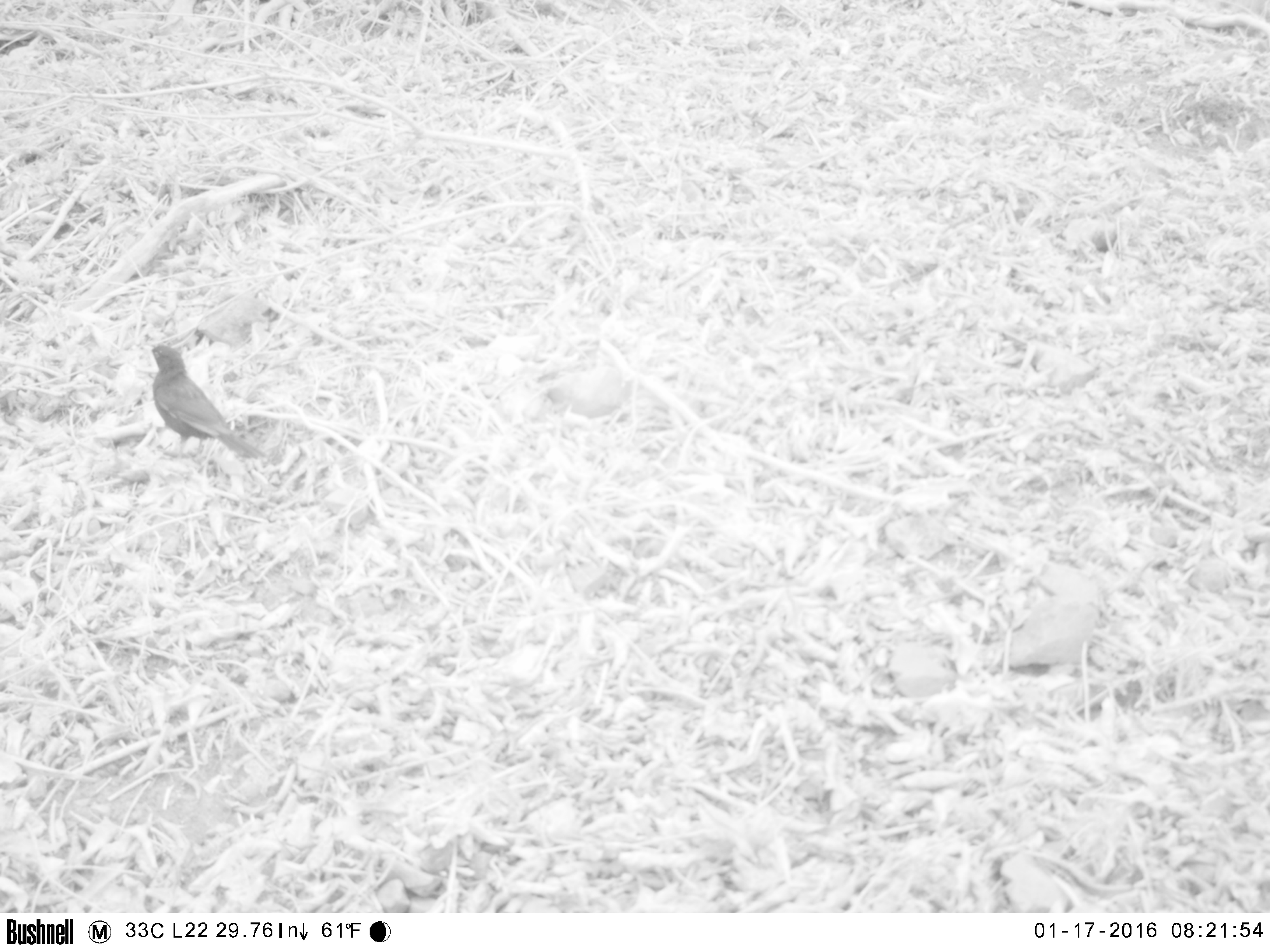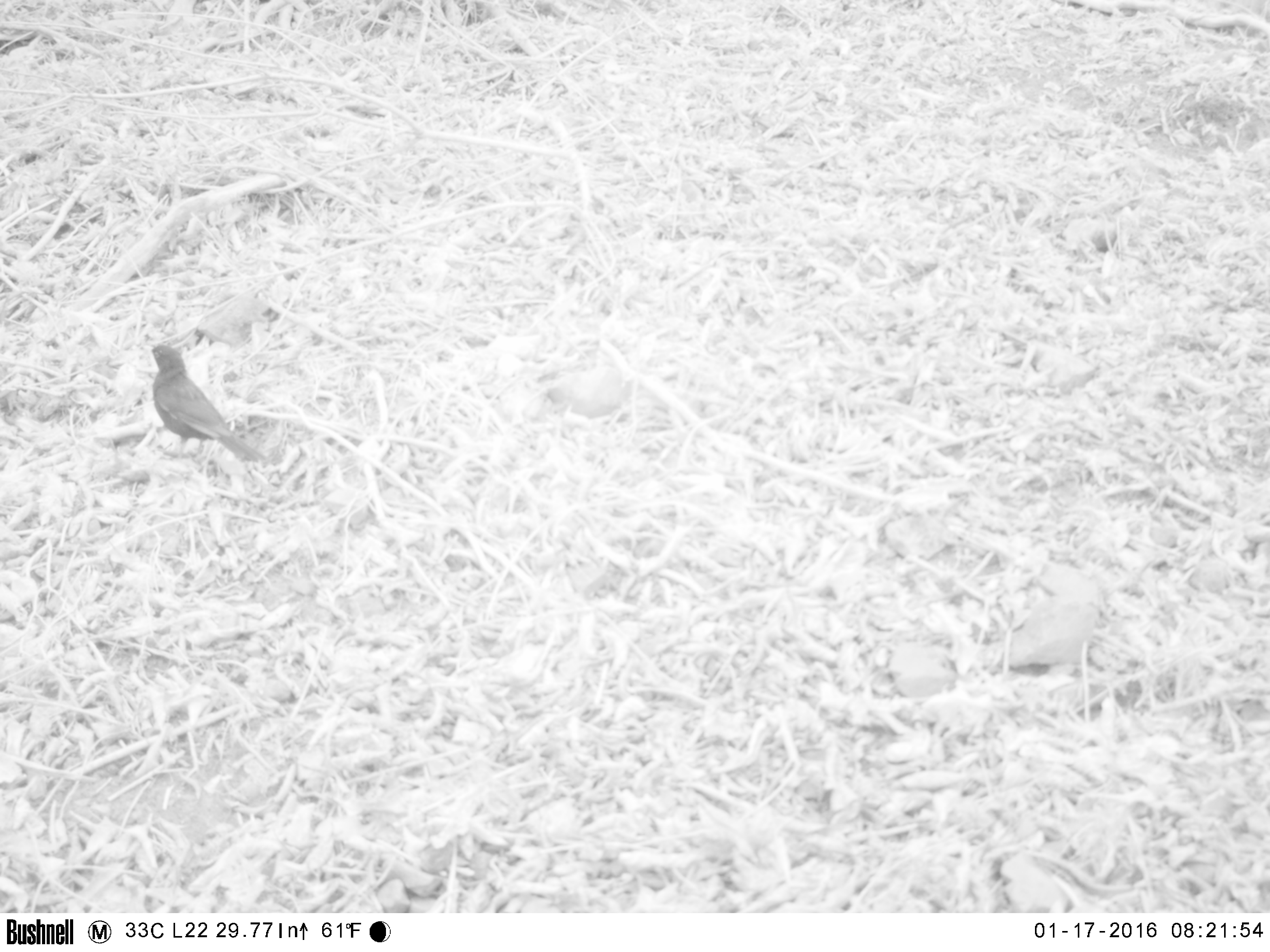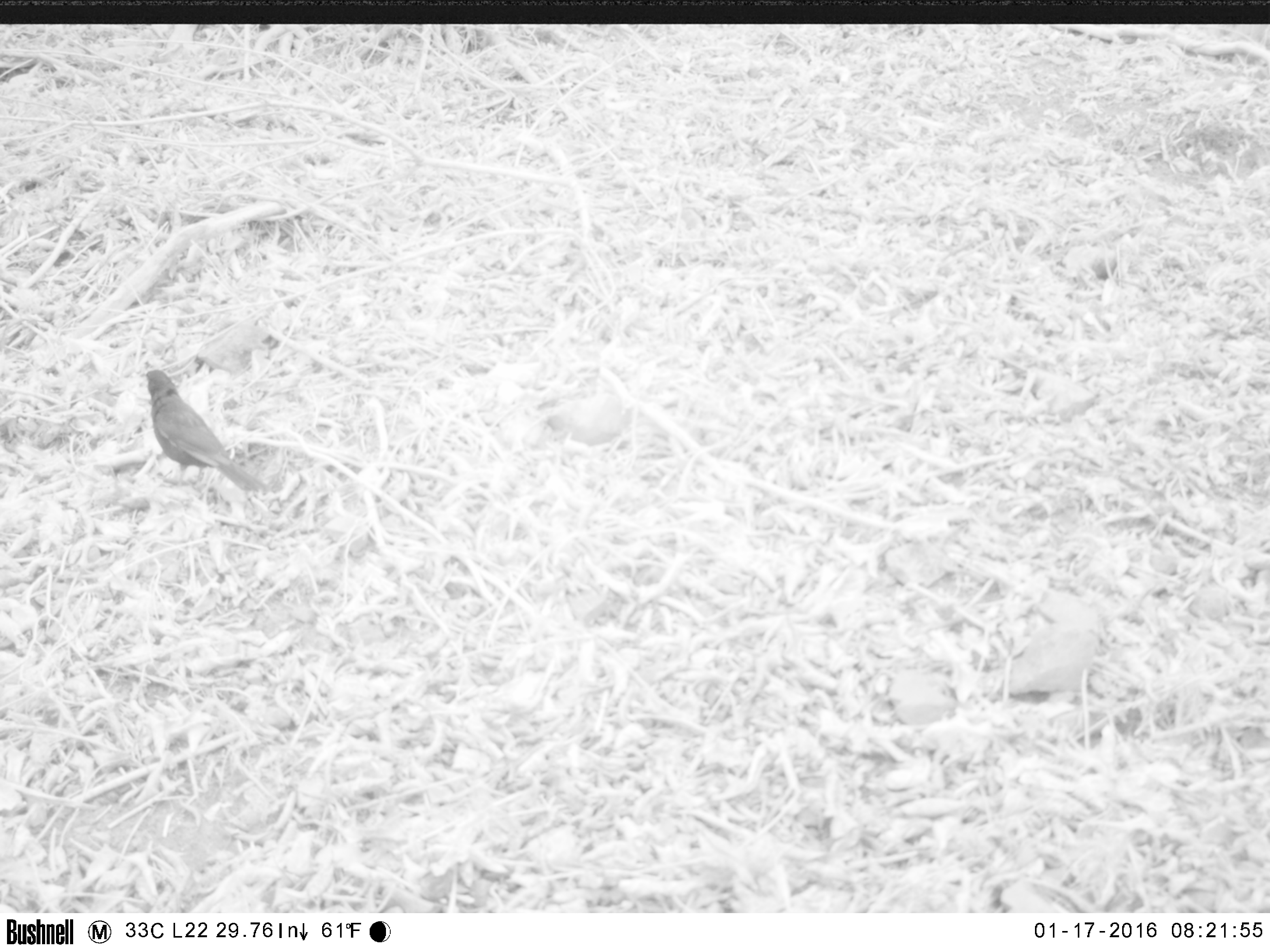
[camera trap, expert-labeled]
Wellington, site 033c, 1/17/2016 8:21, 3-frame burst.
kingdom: Animalia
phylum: Chordata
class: Aves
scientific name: Aves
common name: bird